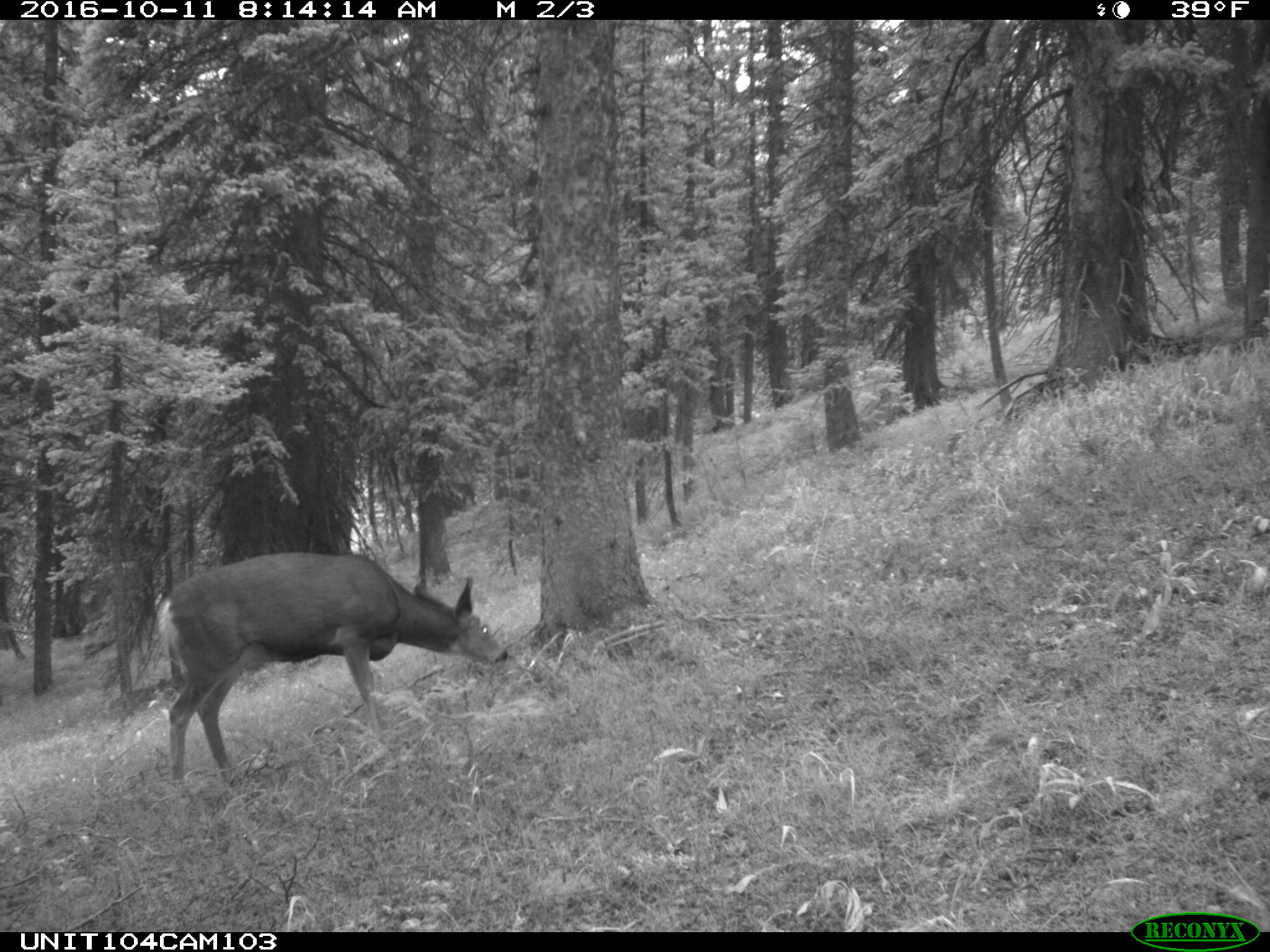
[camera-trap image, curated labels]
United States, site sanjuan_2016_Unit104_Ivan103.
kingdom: Animalia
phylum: Chordata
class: Mammalia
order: Artiodactyla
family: Cervidae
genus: Odocoileus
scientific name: Odocoileus hemionus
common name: mule deer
Odocoileus hemionus (mule deer).